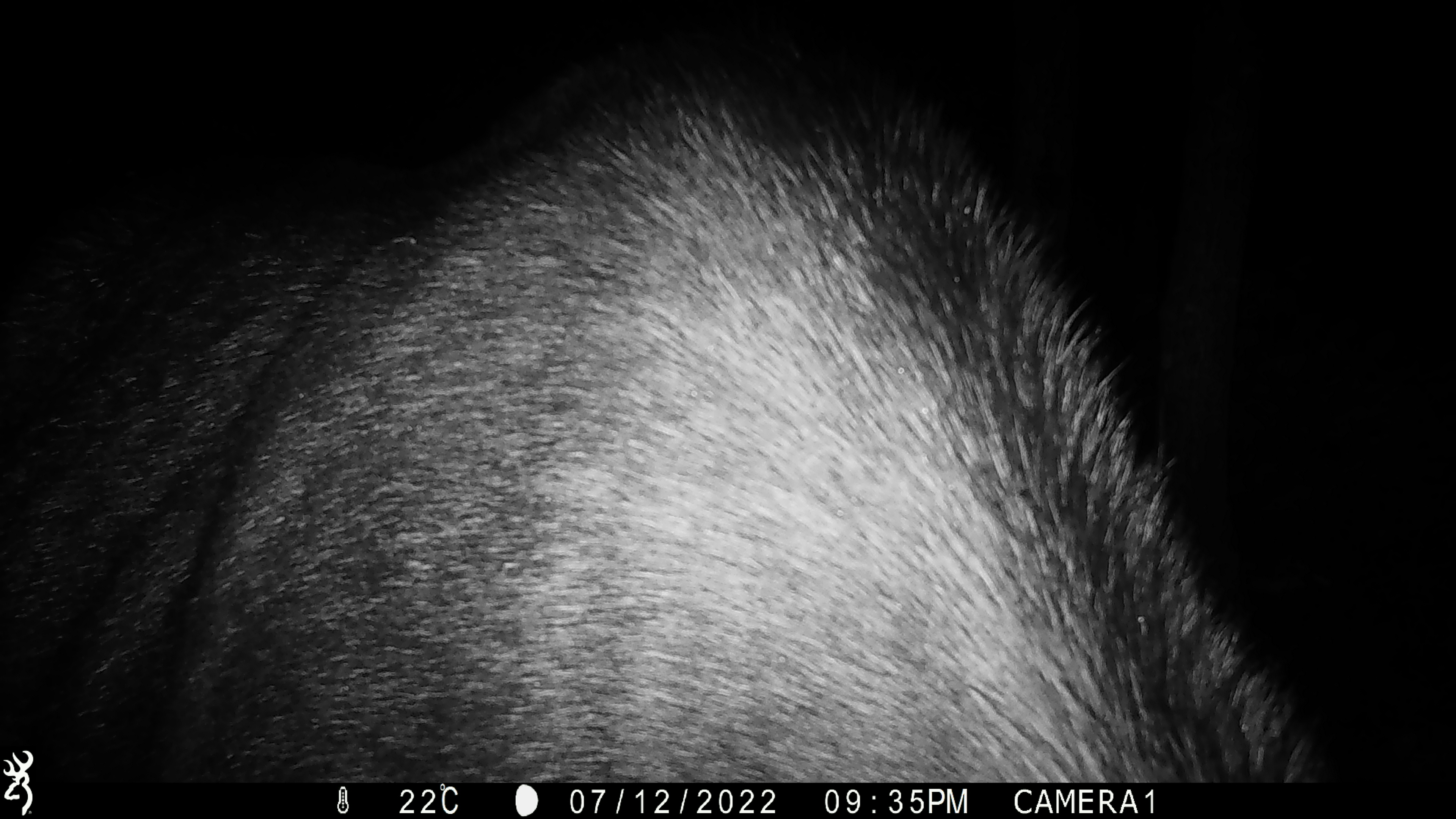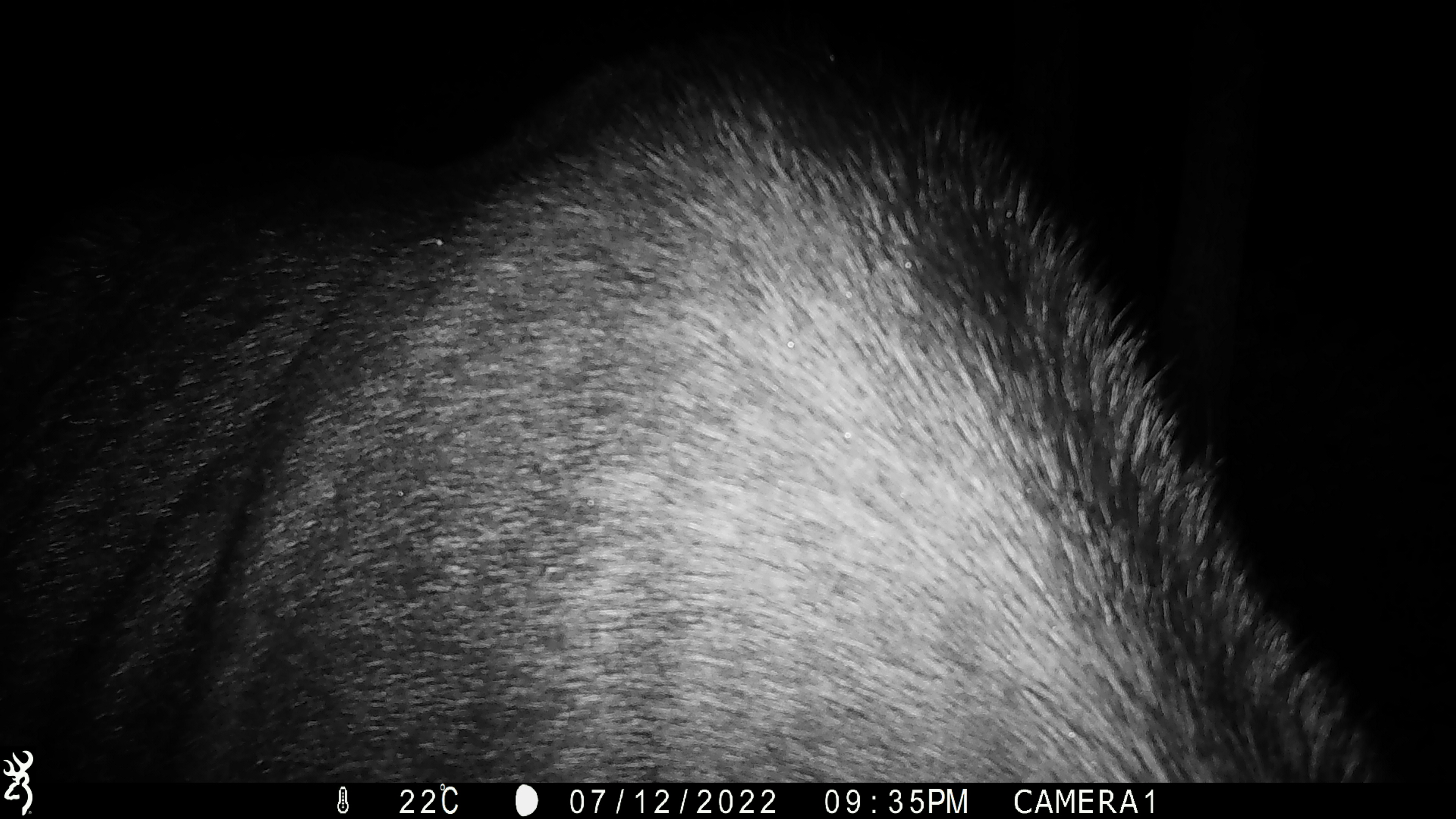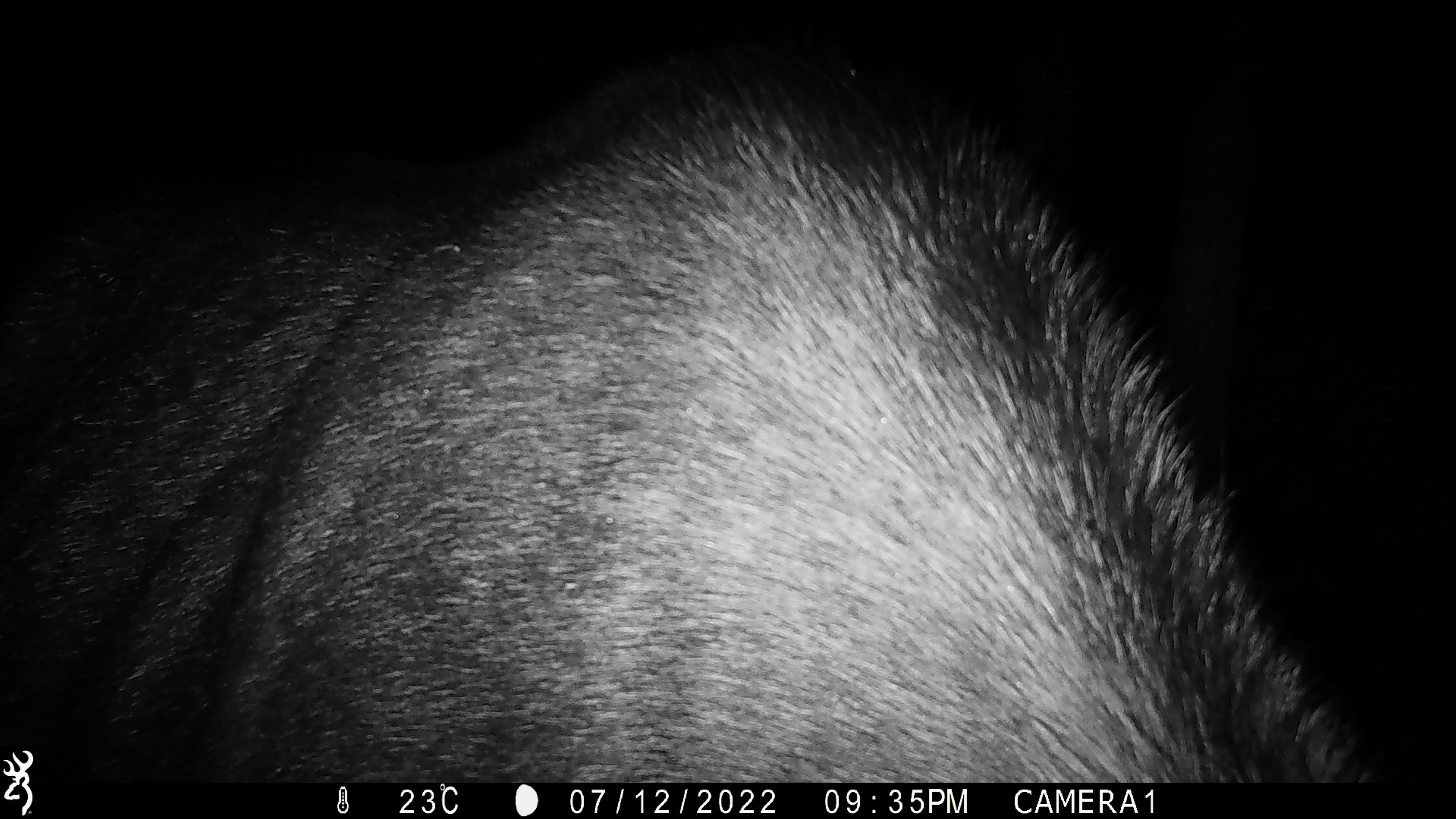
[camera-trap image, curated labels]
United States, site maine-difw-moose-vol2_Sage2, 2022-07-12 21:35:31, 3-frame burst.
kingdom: Animalia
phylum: Chordata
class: Mammalia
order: Artiodactyla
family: Cervidae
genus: Alces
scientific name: Alces alces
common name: moose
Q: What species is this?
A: Moose (Alces alces).